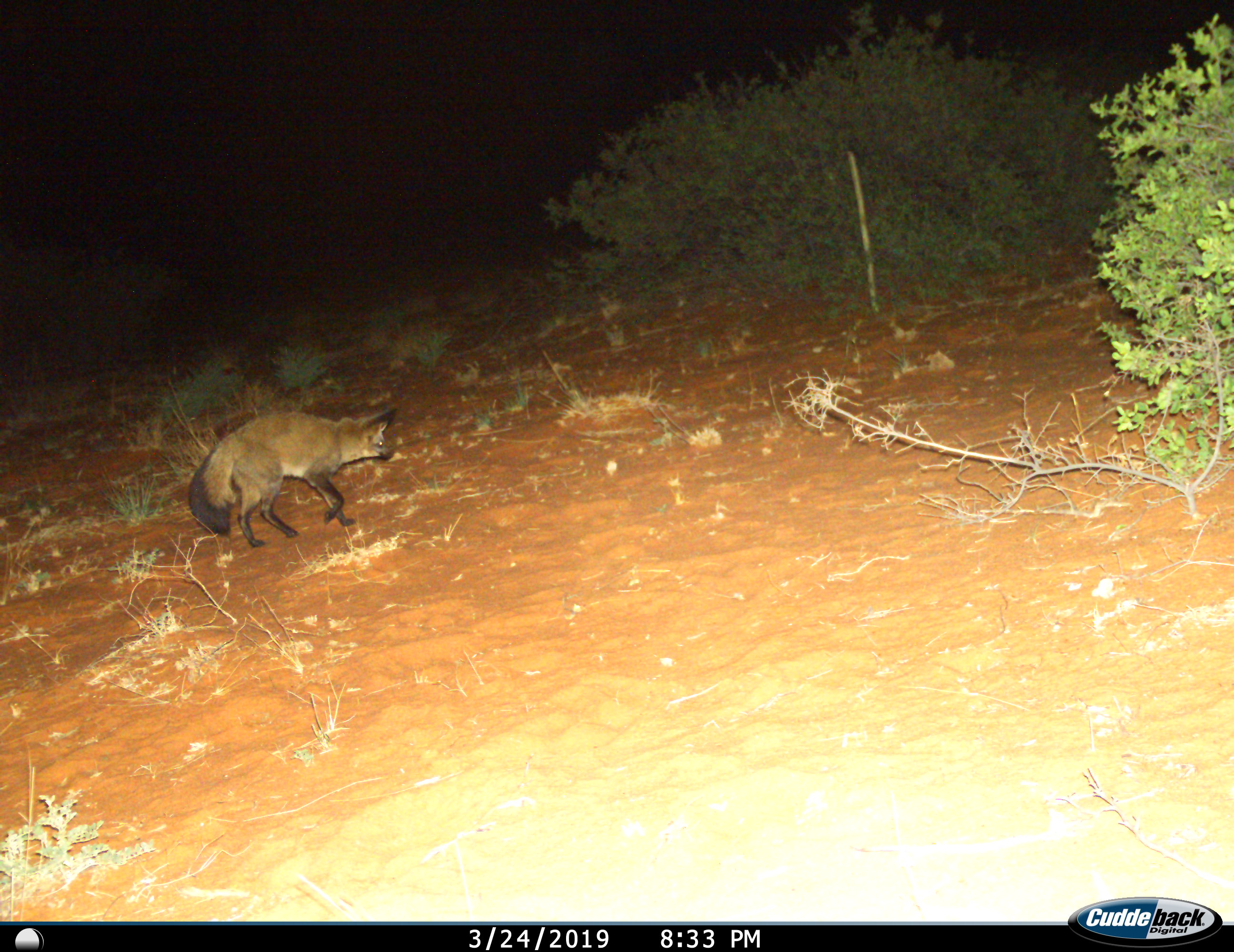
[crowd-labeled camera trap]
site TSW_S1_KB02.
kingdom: Animalia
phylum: Chordata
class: Mammalia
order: Carnivora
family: Canidae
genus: Otocyon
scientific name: Otocyon megalotis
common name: bat-eared fox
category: foxbateared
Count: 1.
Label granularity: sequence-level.